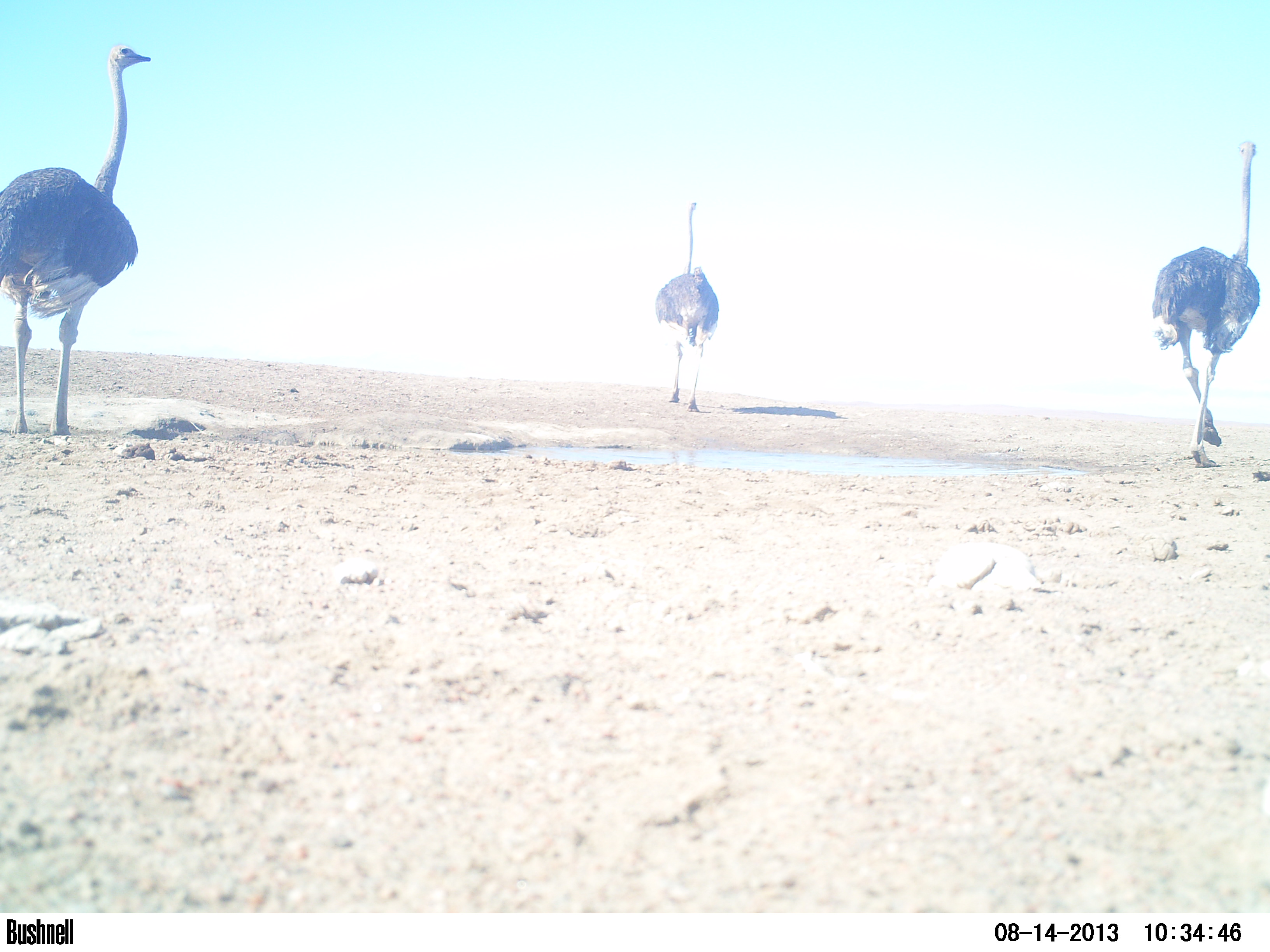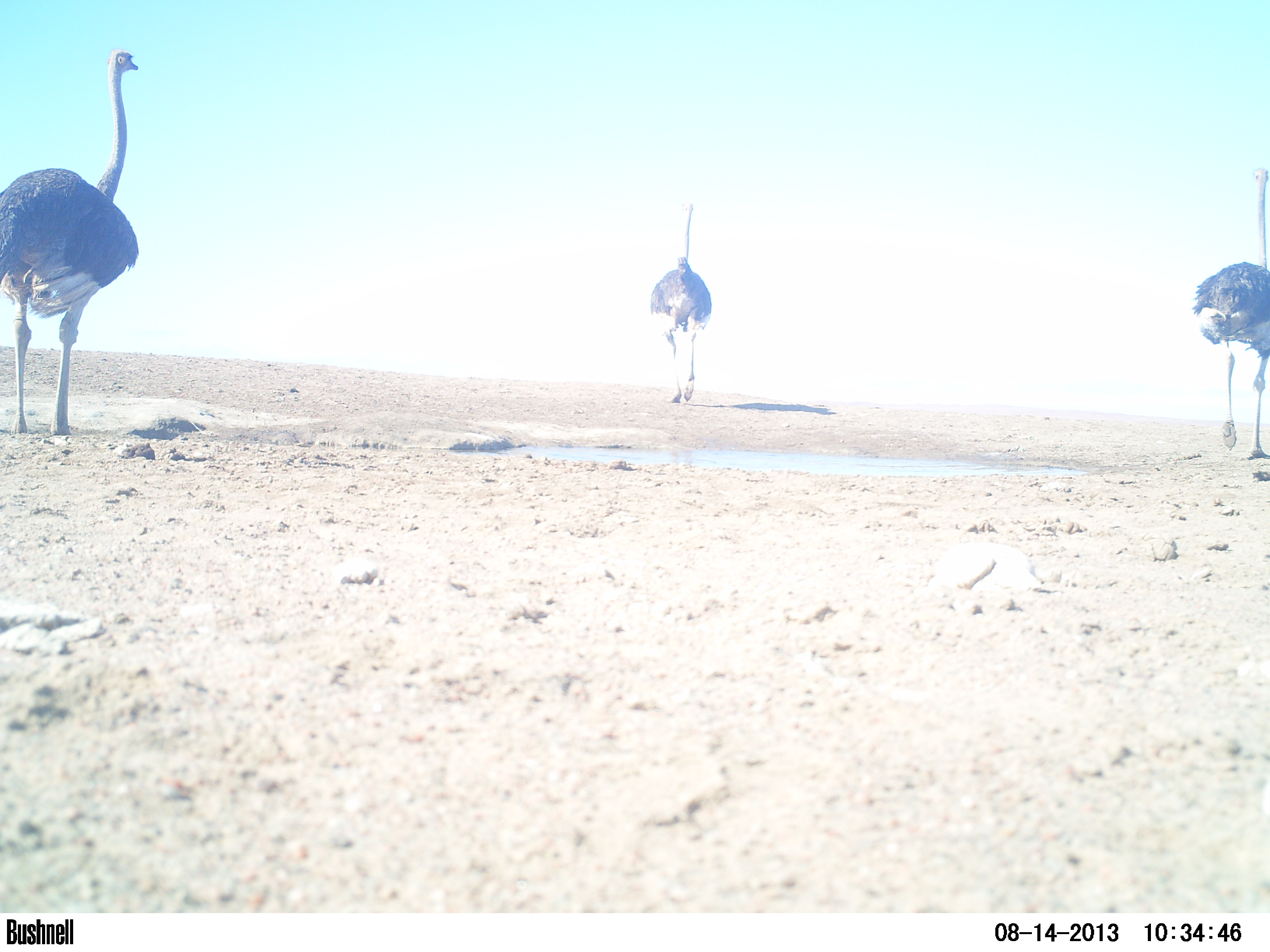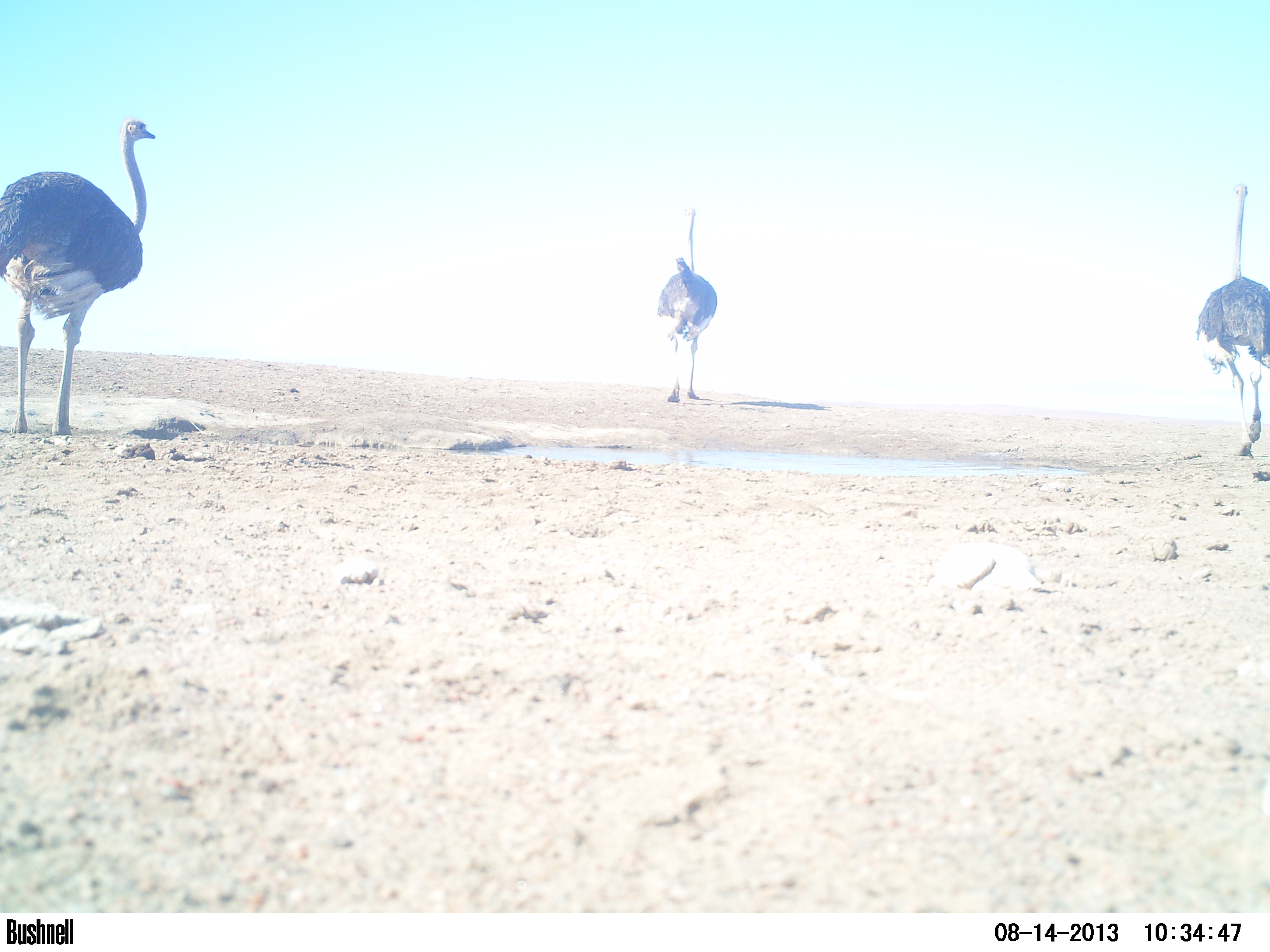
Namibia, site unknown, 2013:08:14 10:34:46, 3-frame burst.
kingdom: Animalia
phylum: Chordata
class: Aves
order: Struthioniformes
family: Struthionidae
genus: Struthio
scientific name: Struthio camelus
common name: common ostrich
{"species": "Struthio camelus (common ostrich)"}